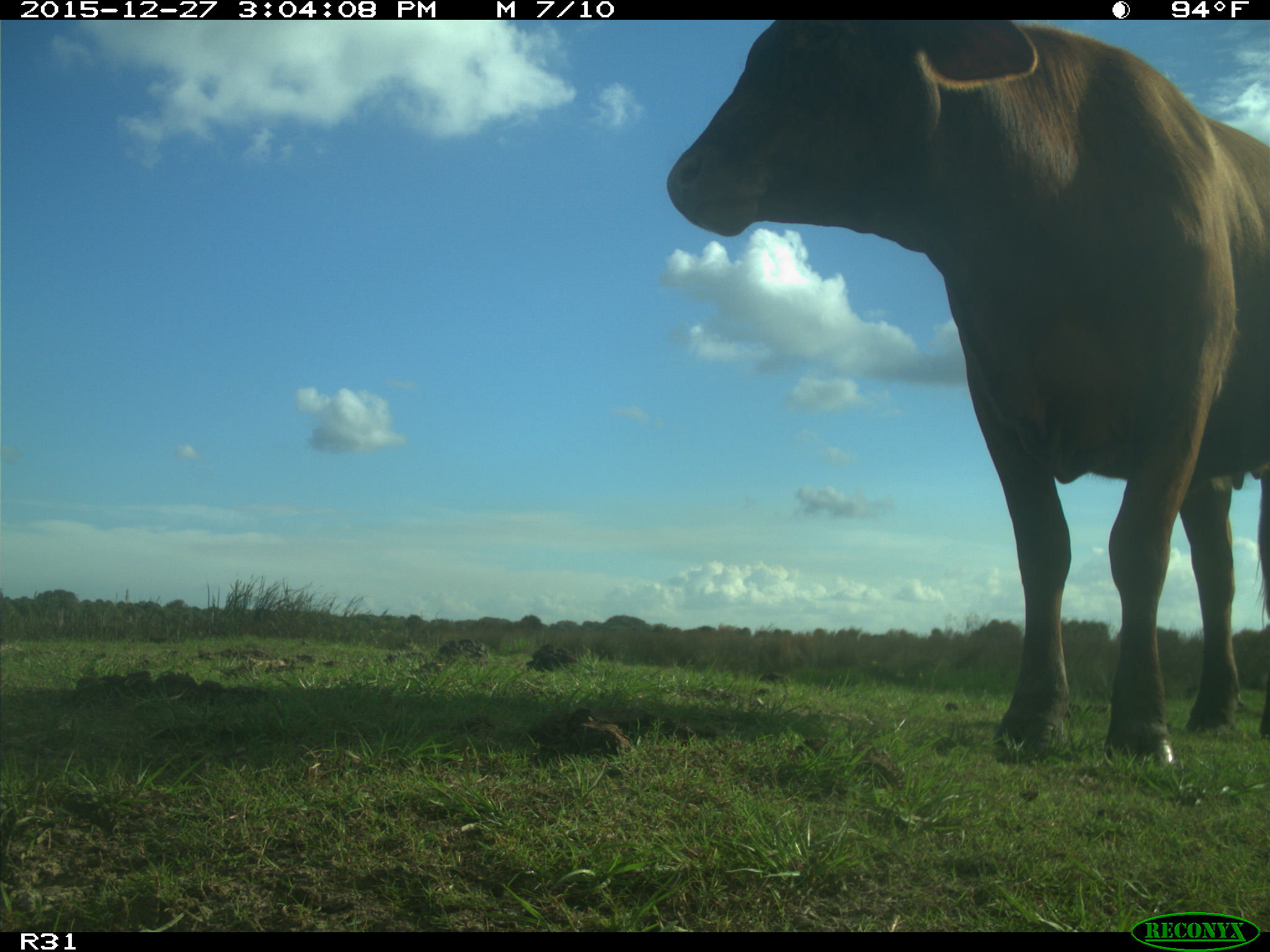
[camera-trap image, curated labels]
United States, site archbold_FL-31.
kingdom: Animalia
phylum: Chordata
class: Mammalia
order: Artiodactyla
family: Bovidae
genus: Bos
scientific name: Bos taurus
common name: domestic cow